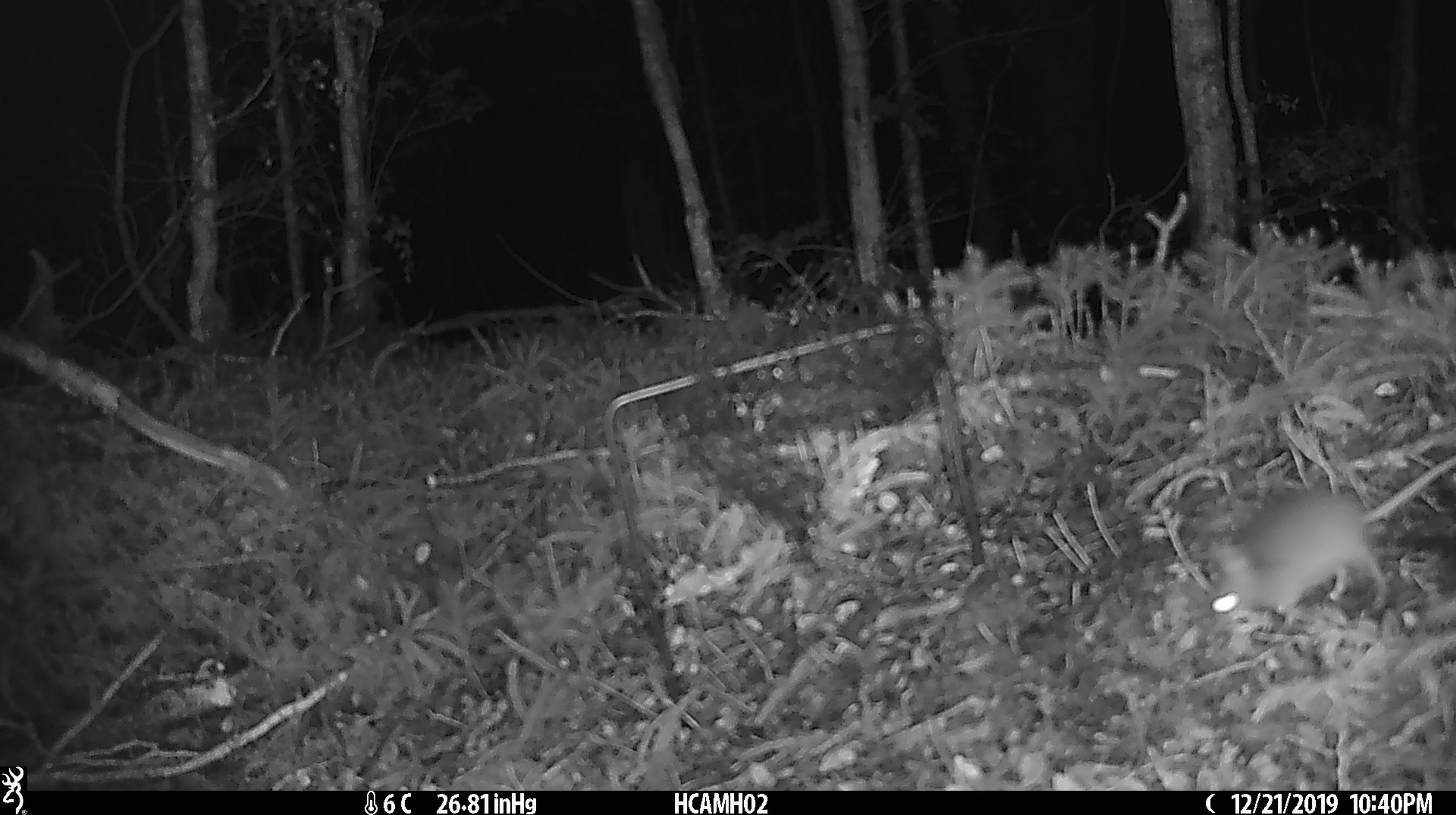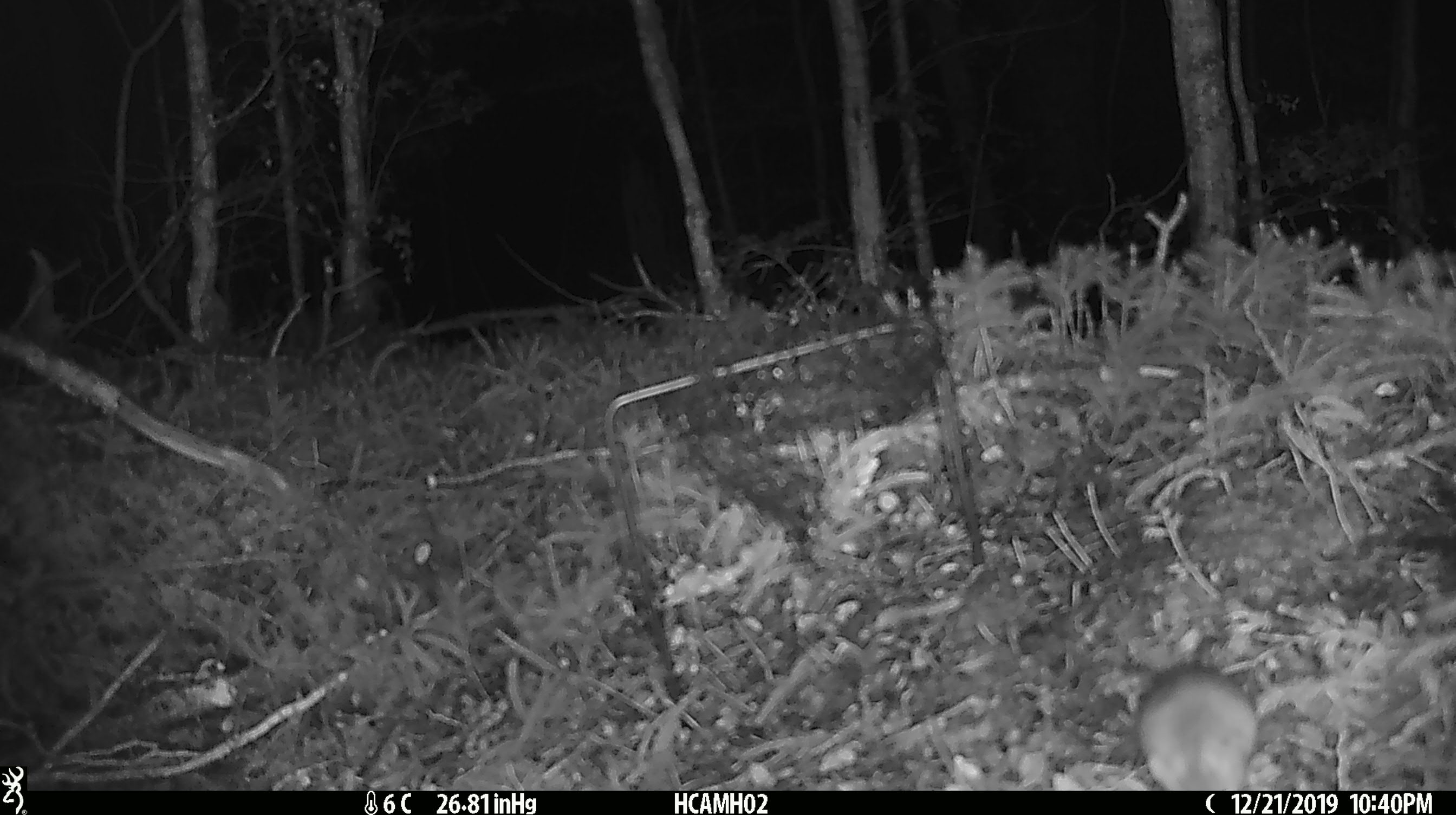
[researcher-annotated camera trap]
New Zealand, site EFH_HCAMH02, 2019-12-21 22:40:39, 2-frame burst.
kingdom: Animalia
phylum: Chordata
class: Mammalia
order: Rodentia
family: Muridae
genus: Mus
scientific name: Mus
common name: mouse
Mouse (Mus).